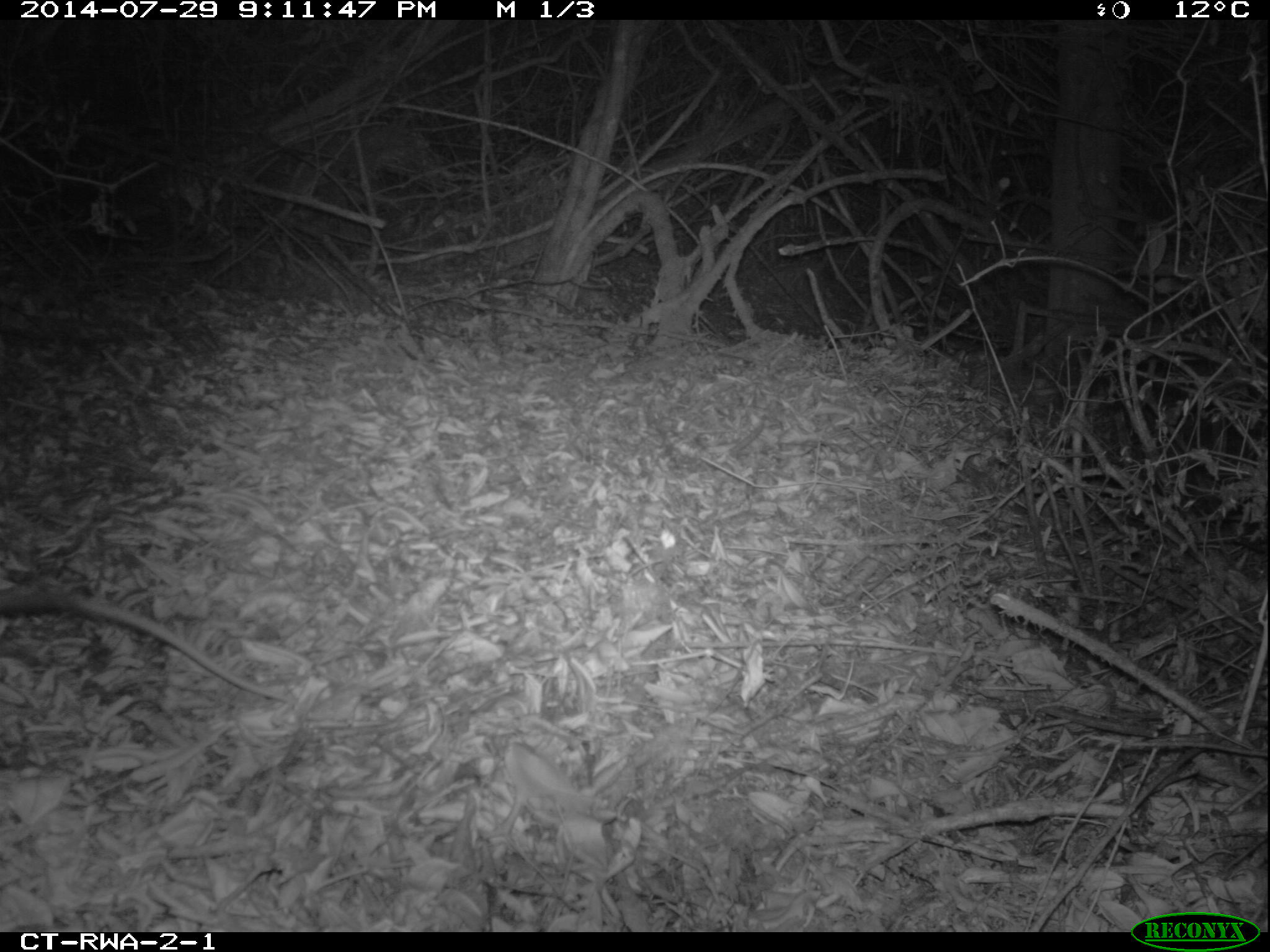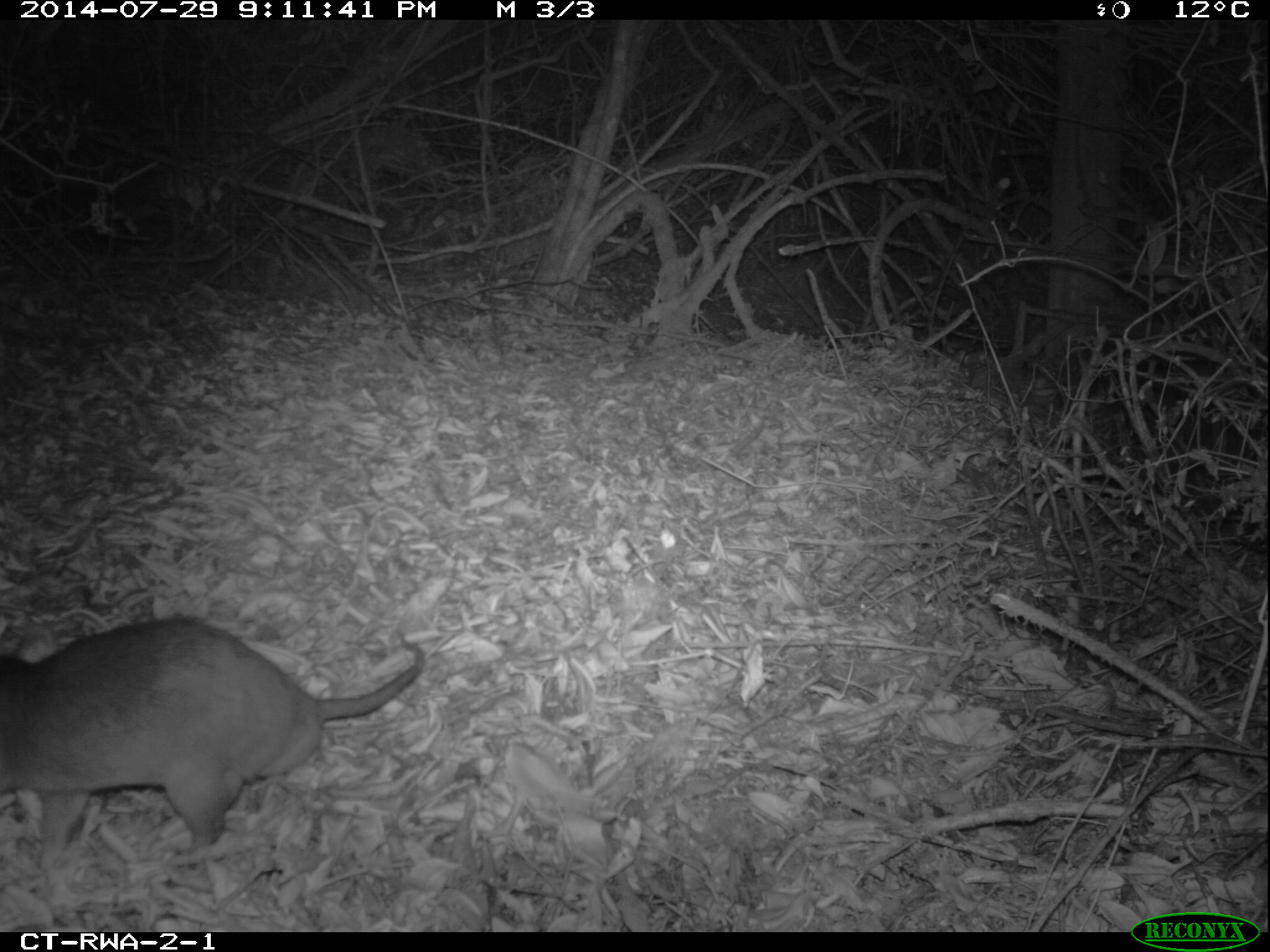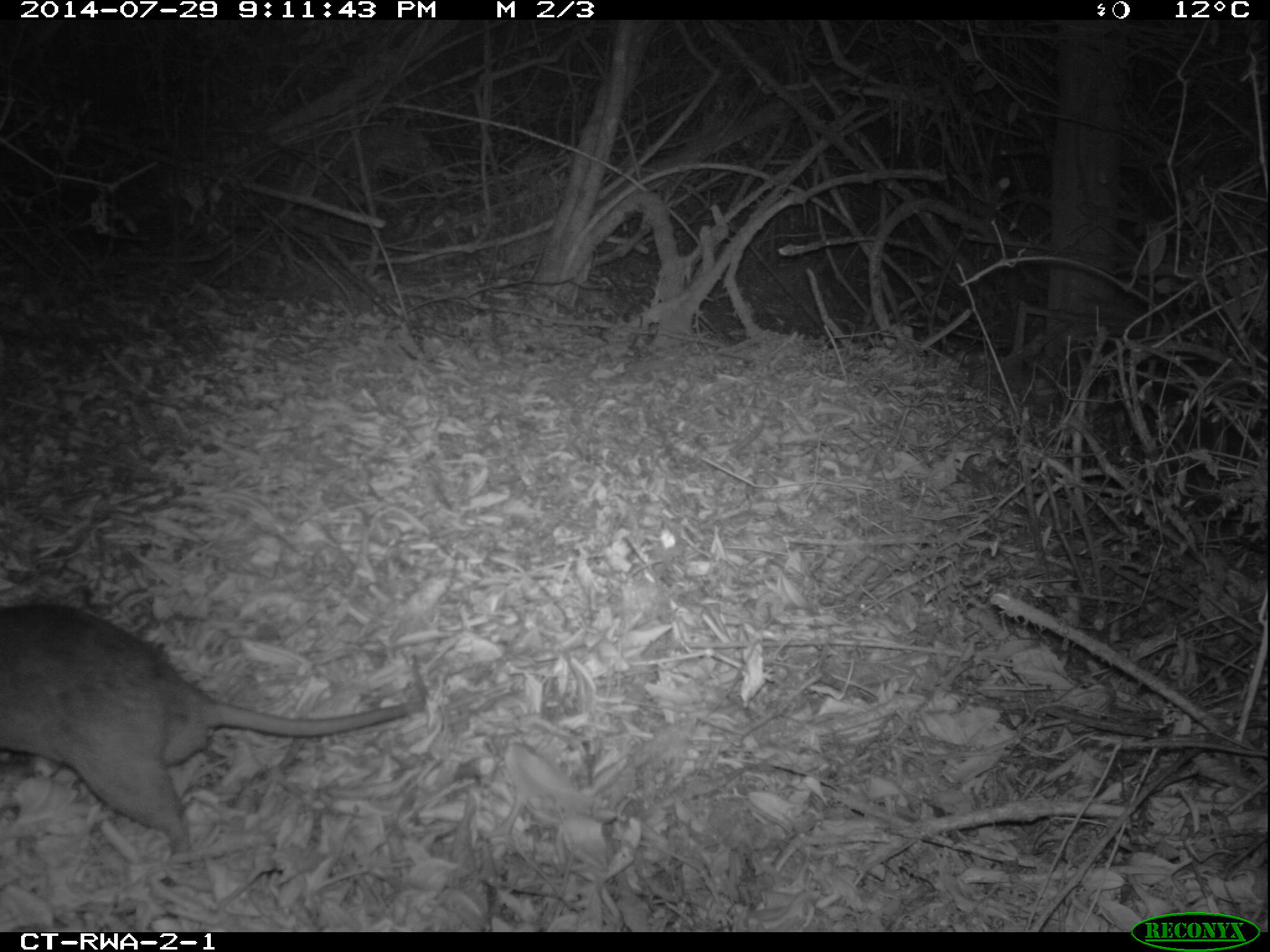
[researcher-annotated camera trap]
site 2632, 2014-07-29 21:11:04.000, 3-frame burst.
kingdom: Animalia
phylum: Chordata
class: Mammalia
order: Rodentia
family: Nesomyidae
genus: Cricetomys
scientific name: Cricetomys gambianus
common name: african giant pouched rat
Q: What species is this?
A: Cricetomys gambianus (african giant pouched rat).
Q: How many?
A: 1.